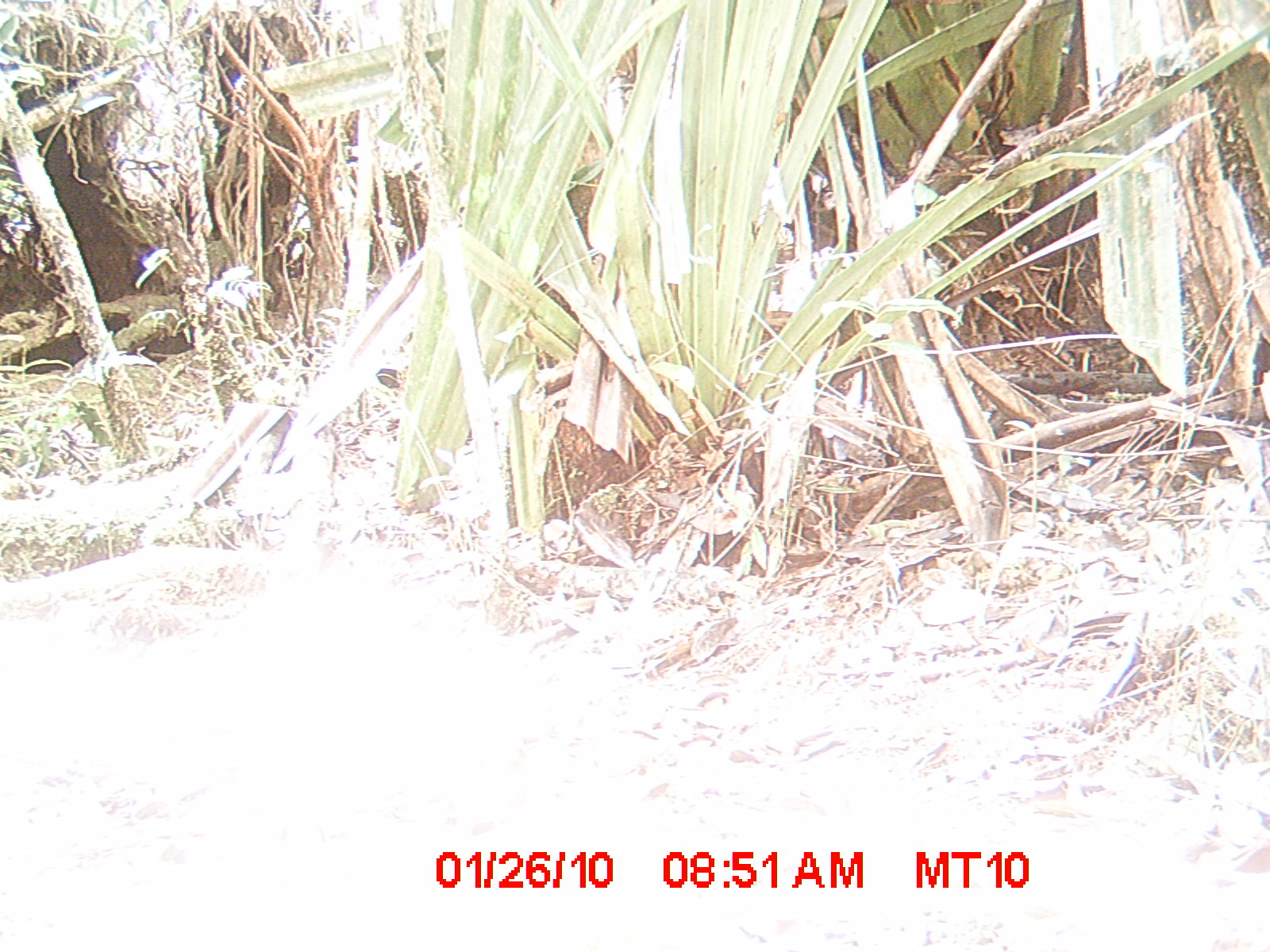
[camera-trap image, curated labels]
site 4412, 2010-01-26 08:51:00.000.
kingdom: Animalia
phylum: Chordata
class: Reptilia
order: Squamata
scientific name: Squamata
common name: lizard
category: unknown lizard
Unknown lizard (lizard) (Squamata), count 1.